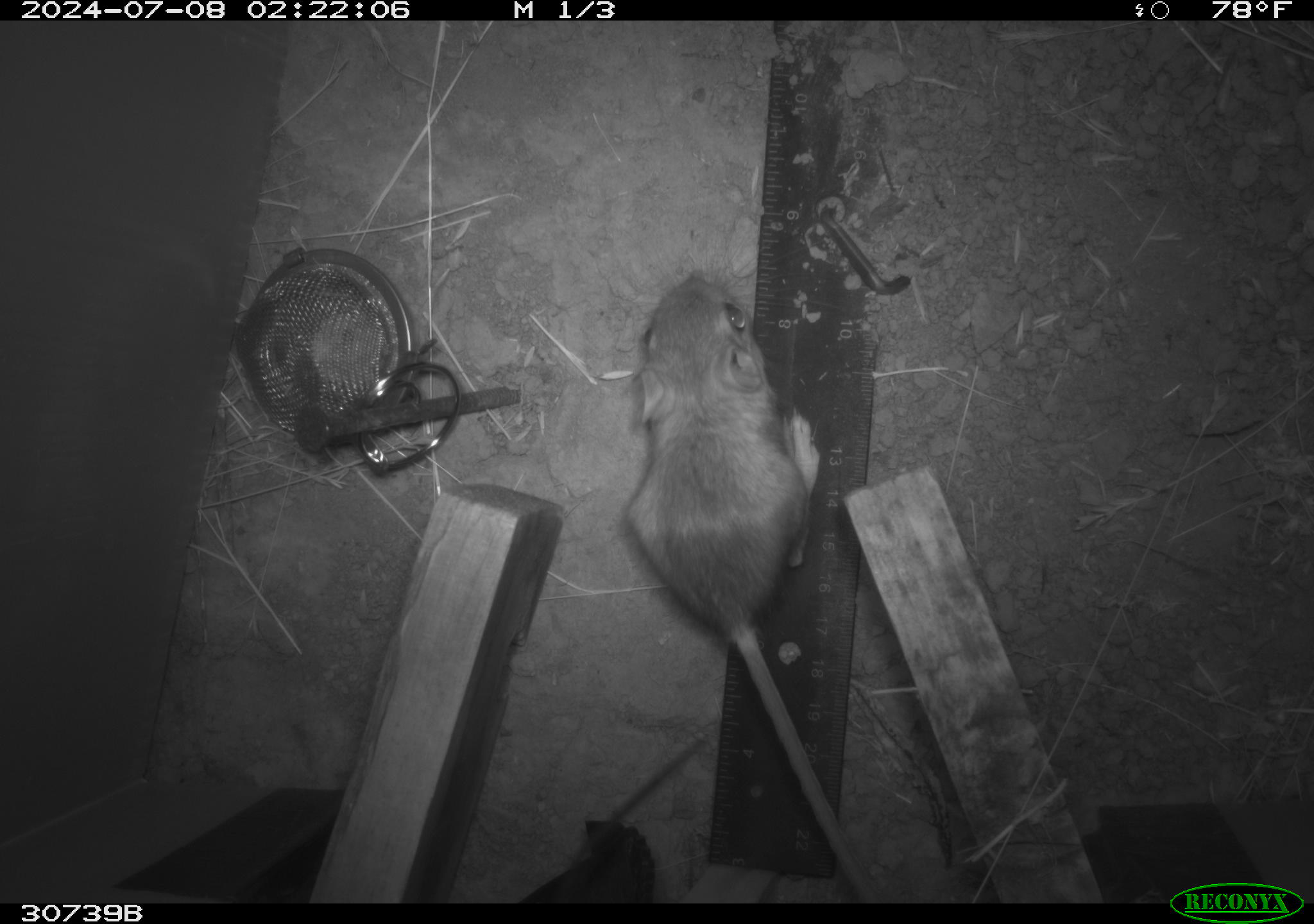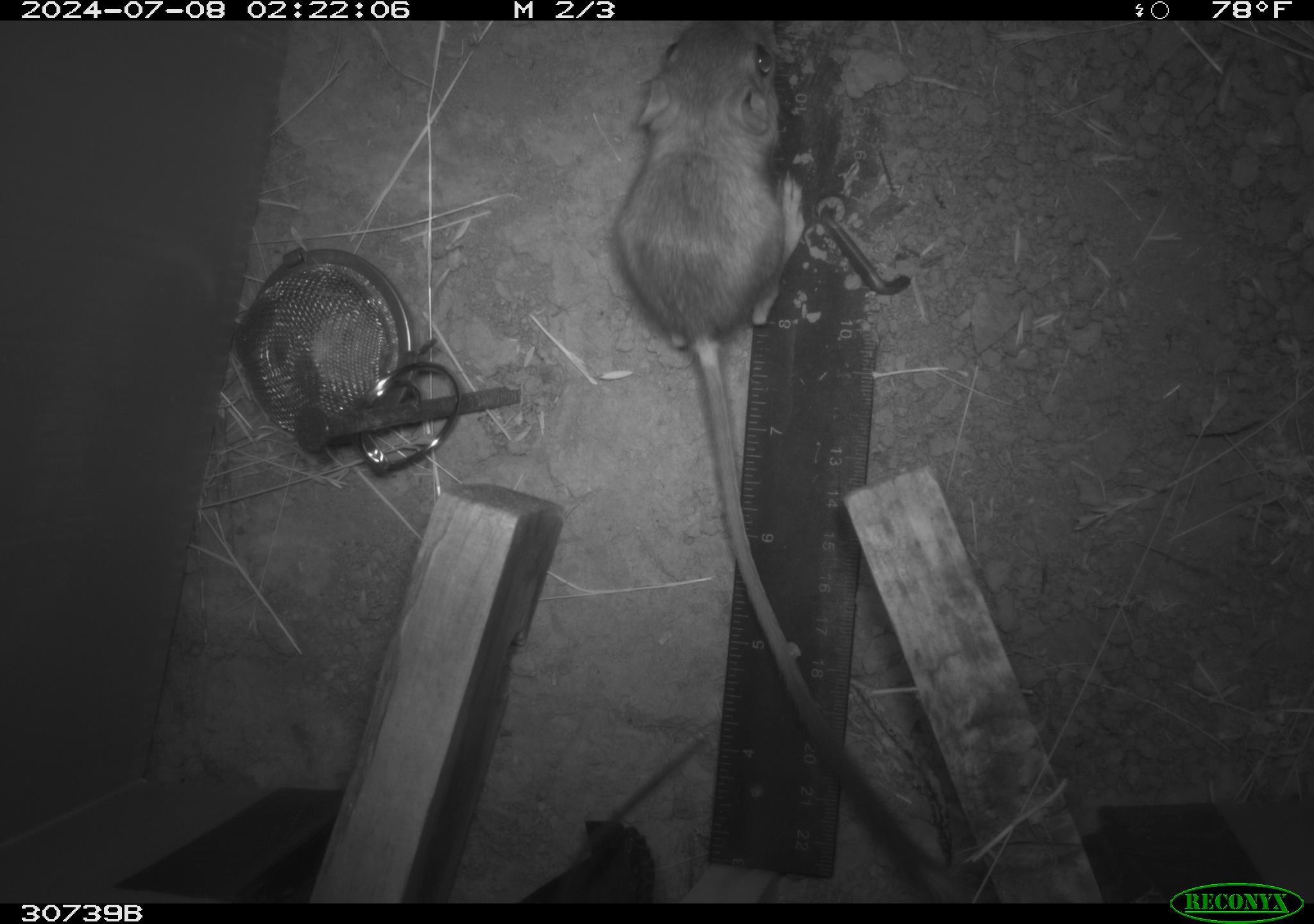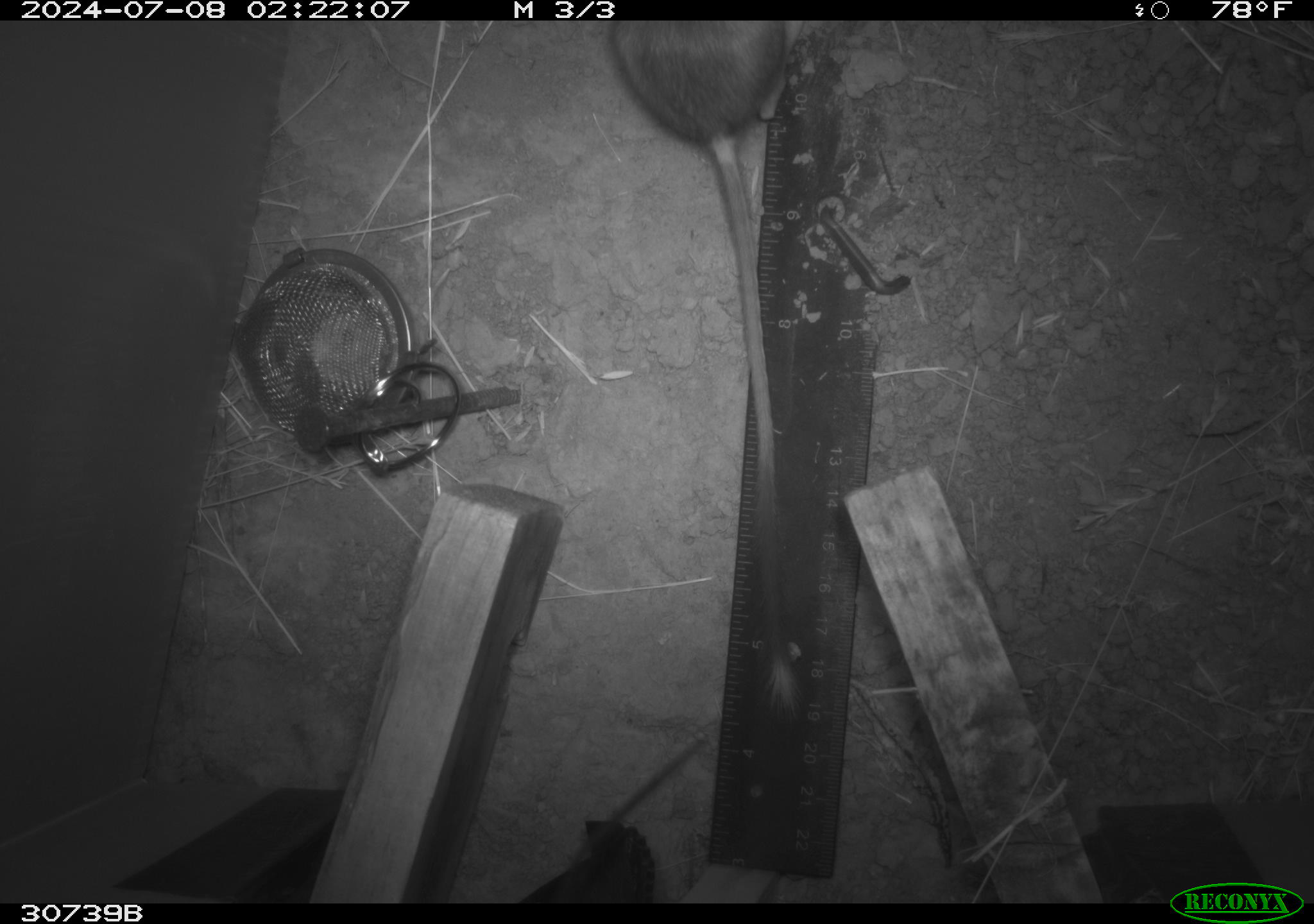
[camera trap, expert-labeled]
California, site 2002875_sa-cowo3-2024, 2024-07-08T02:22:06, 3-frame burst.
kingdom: Animalia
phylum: Chordata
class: Mammalia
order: Rodentia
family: Heteromyidae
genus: Dipodomys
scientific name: Dipodomys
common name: kangaroo rats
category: dipodomys species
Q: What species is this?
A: Dipodomys species (kangaroo rats) (Dipodomys).